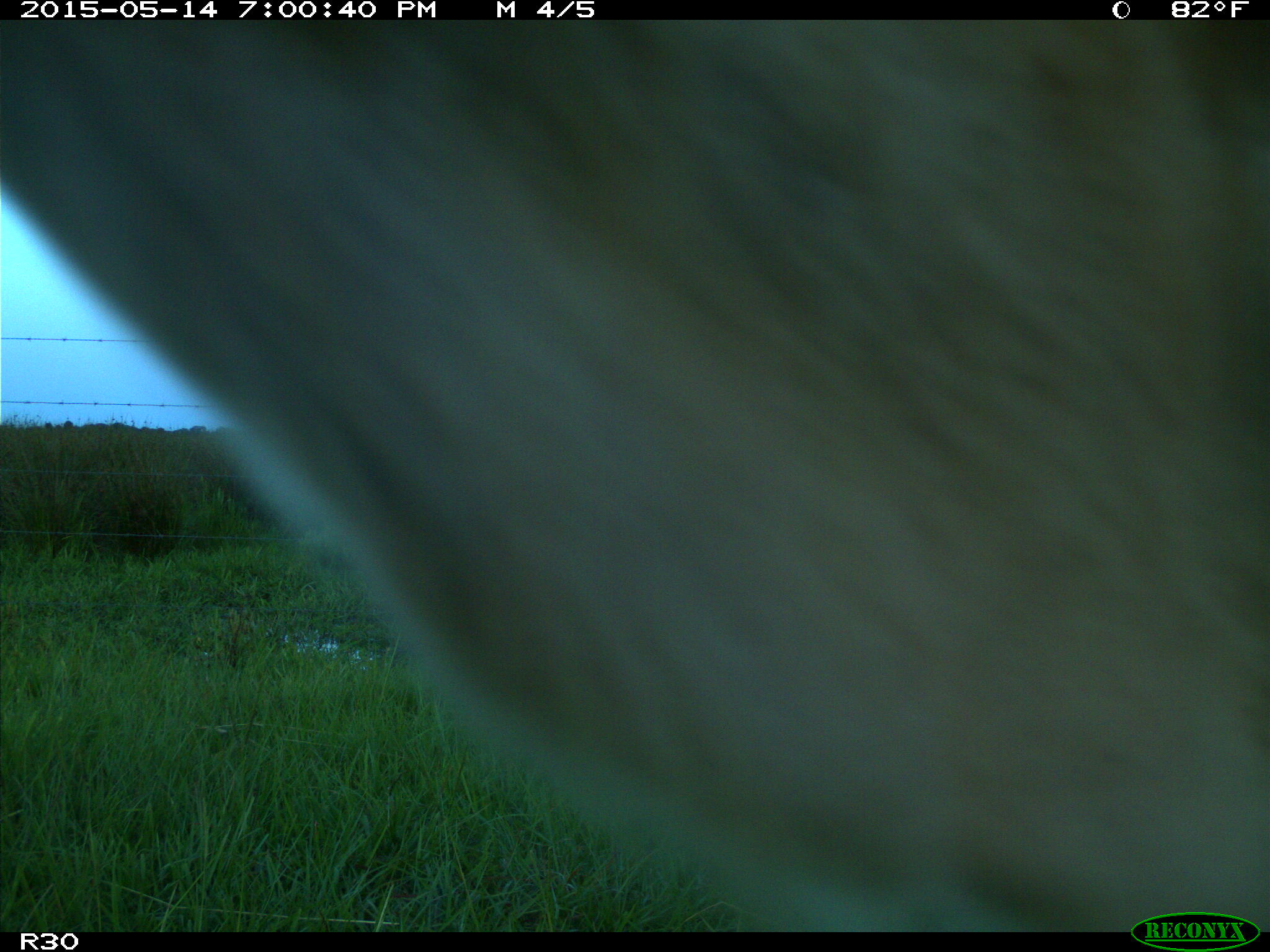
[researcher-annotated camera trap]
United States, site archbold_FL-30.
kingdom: Animalia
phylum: Chordata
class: Mammalia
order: Artiodactyla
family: Bovidae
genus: Bos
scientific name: Bos taurus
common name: domestic cow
Bos taurus (domestic cow).